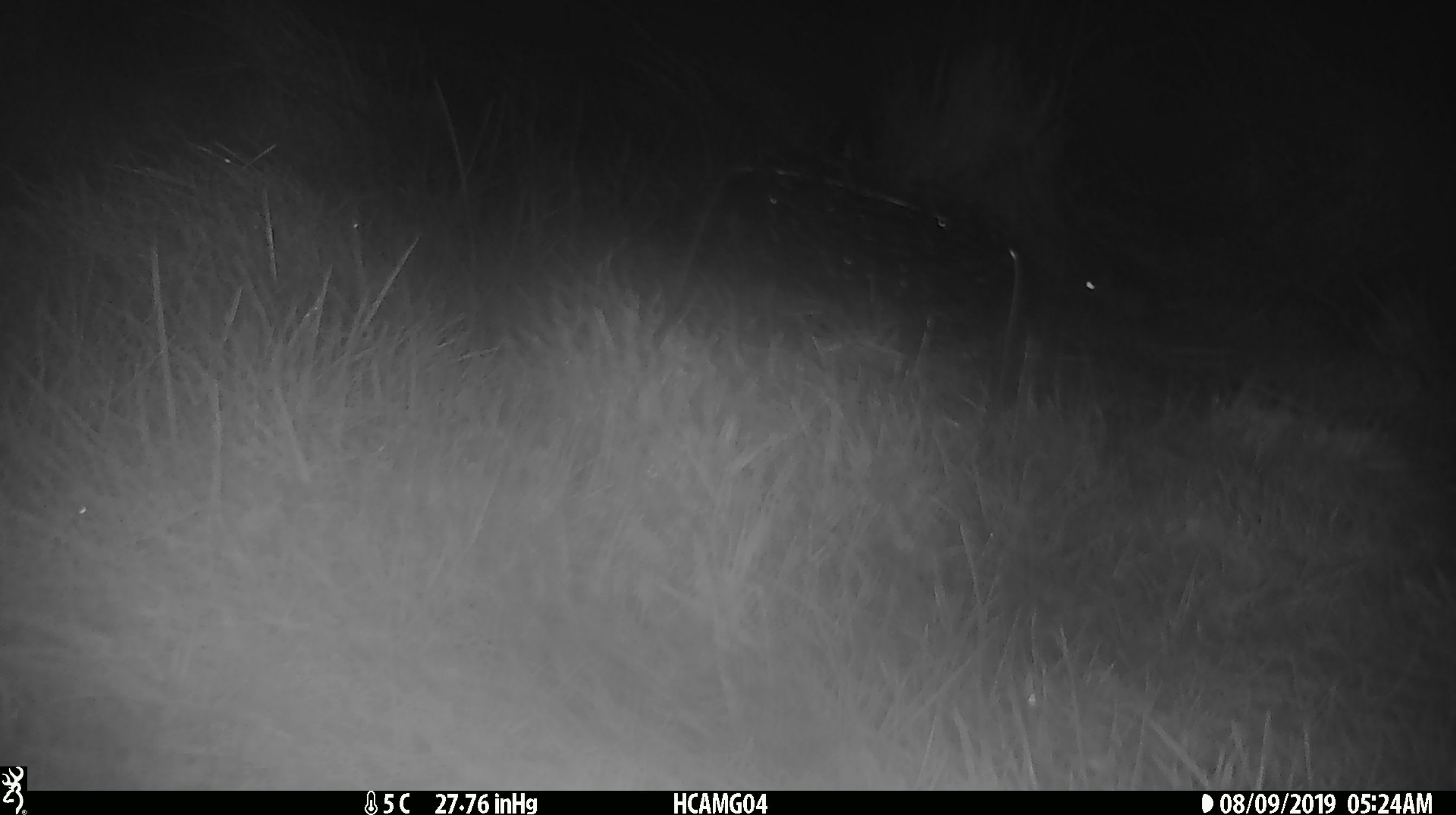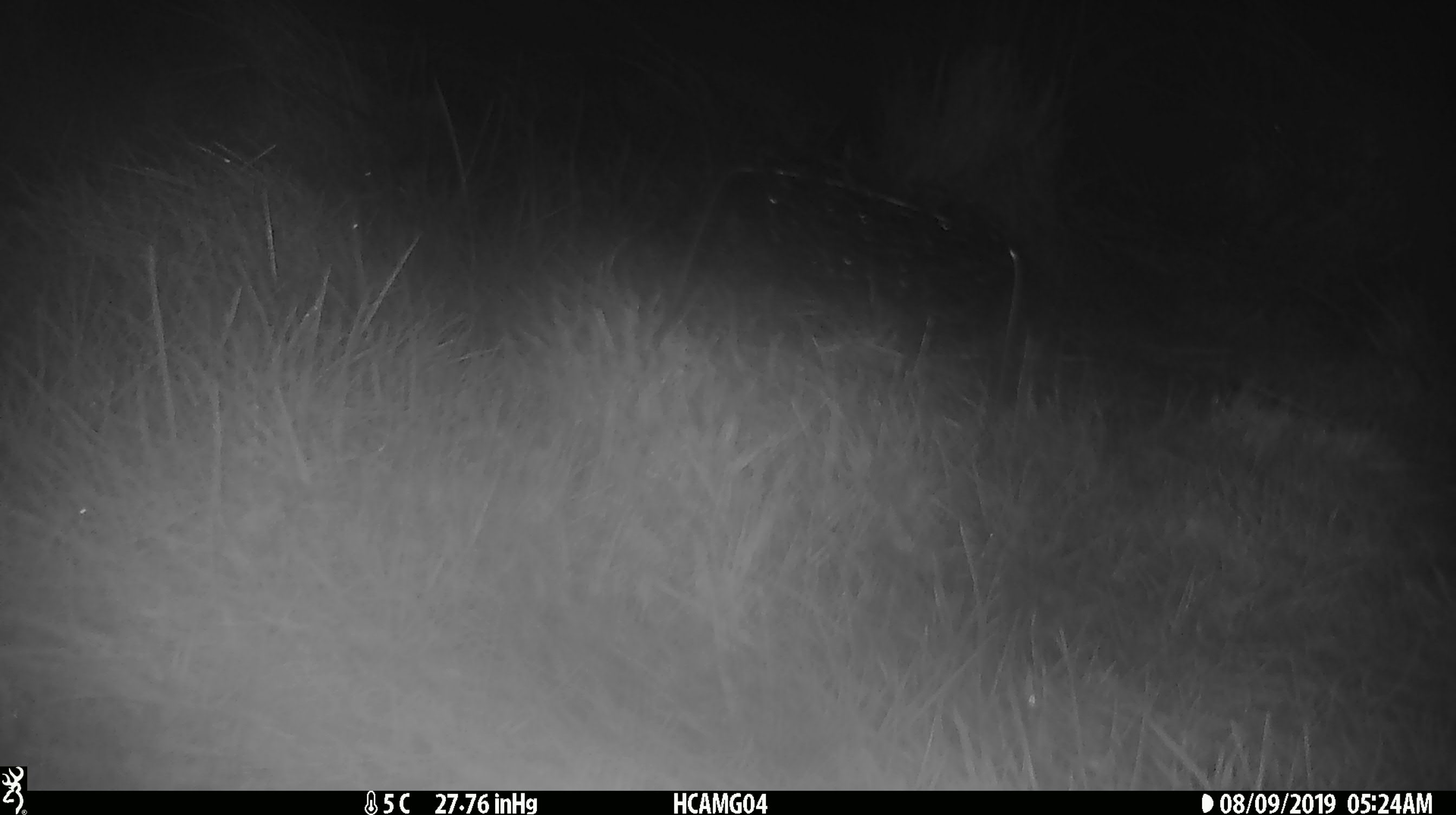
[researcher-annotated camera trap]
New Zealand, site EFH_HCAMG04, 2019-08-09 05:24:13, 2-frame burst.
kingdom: Animalia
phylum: Chordata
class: Mammalia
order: Rodentia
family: Muridae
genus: Mus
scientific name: Mus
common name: mouse